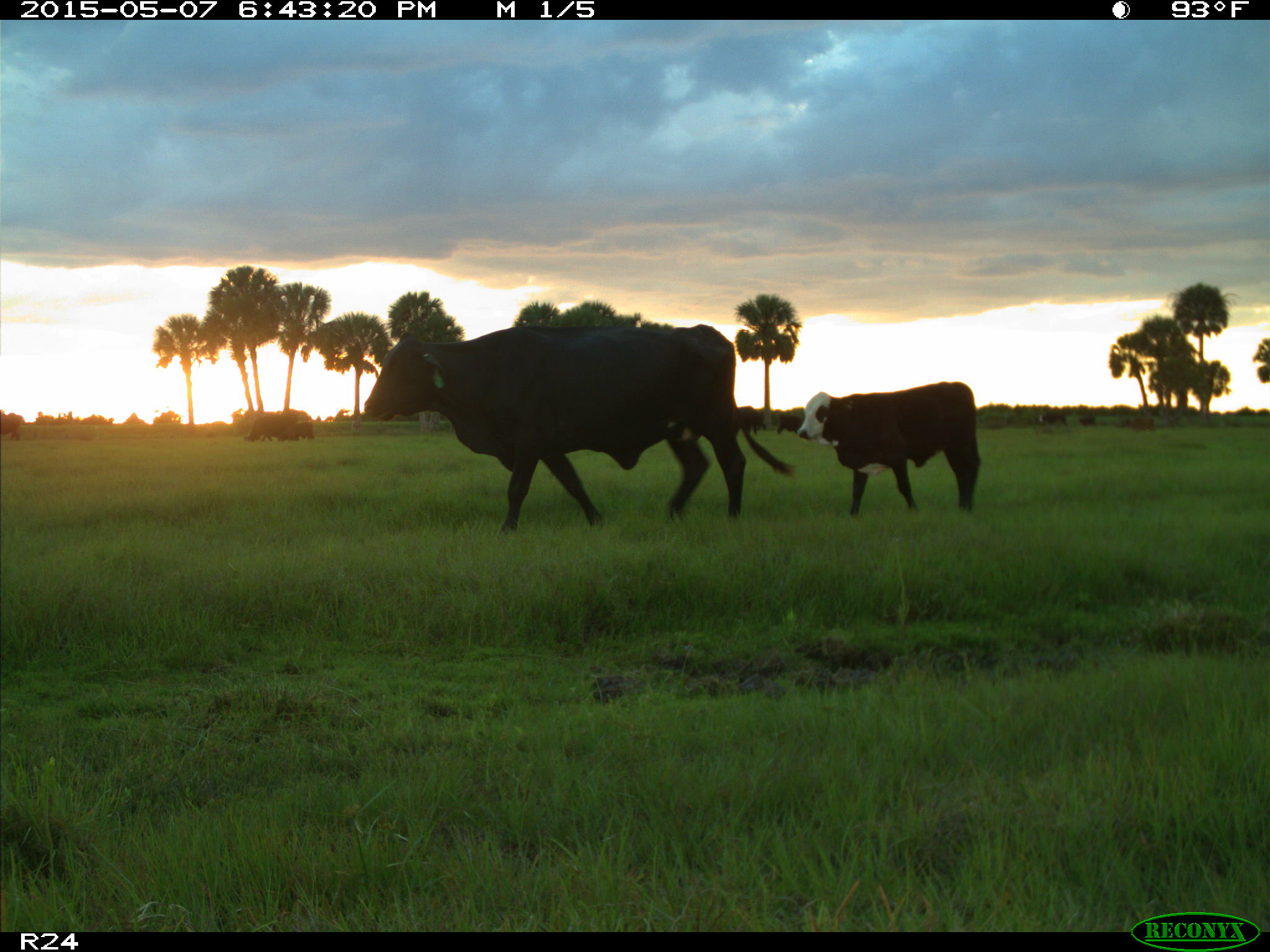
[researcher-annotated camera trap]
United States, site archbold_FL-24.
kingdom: Animalia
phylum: Chordata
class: Mammalia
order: Artiodactyla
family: Bovidae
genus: Bos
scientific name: Bos taurus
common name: domestic cow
Bos taurus (domestic cow).